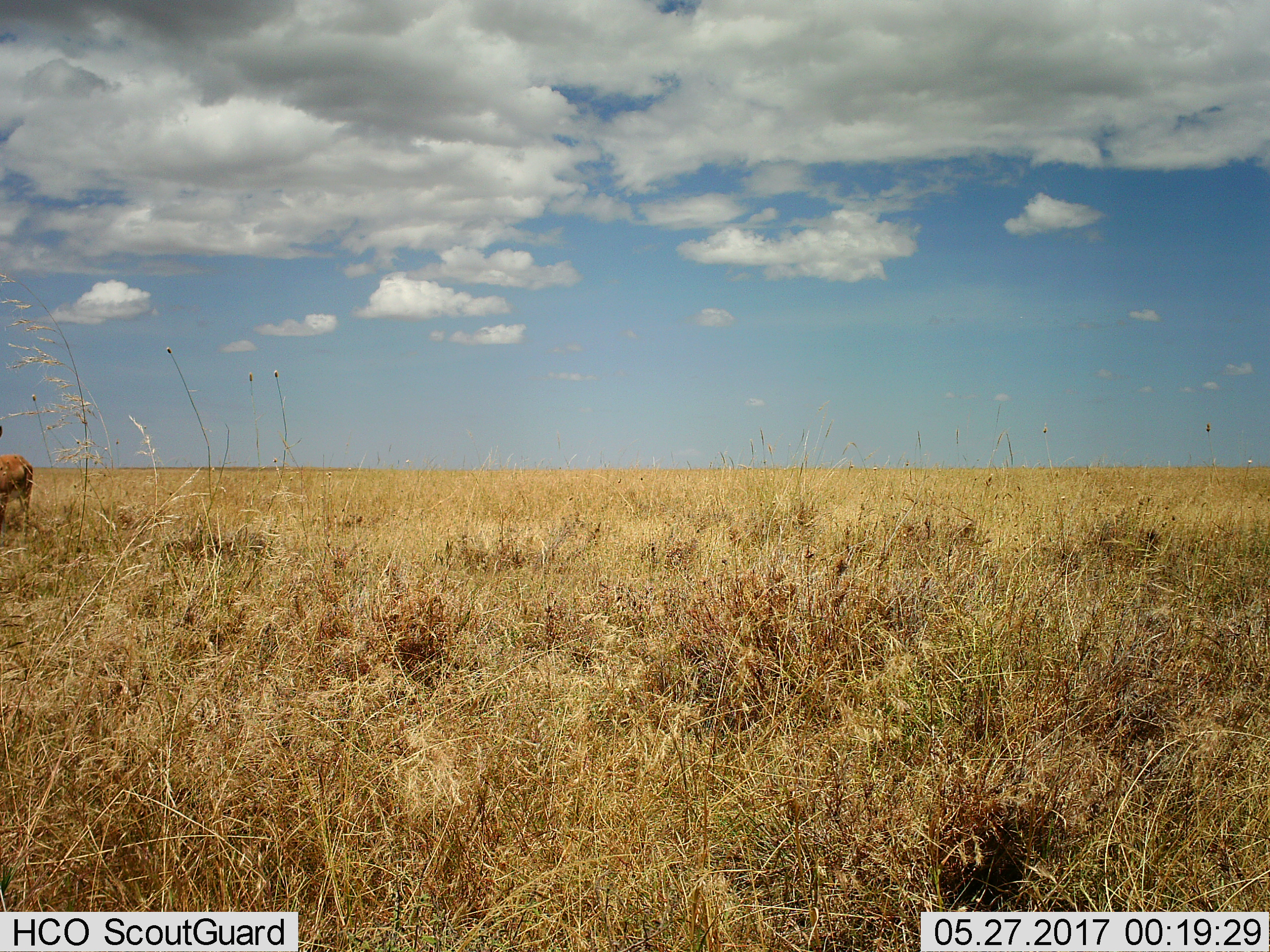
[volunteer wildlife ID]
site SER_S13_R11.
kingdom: Animalia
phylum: Chordata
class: Mammalia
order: Artiodactyla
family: Bovidae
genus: Aepyceros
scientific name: Aepyceros melampus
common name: impala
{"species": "impala (Aepyceros melampus)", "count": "1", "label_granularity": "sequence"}